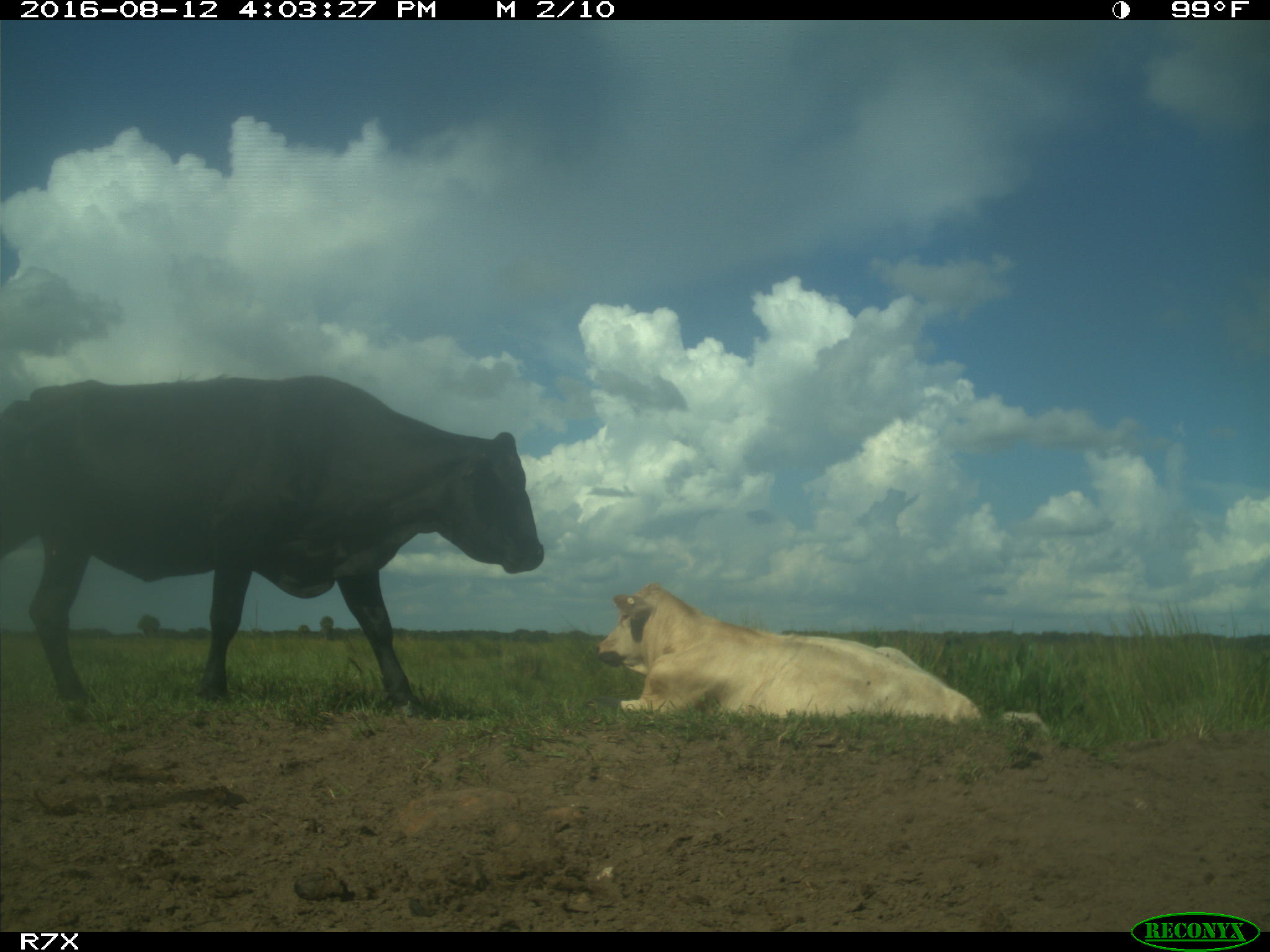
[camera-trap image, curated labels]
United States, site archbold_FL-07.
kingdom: Animalia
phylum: Chordata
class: Mammalia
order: Artiodactyla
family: Bovidae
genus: Bos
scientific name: Bos taurus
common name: domestic cow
Bos taurus (domestic cow).